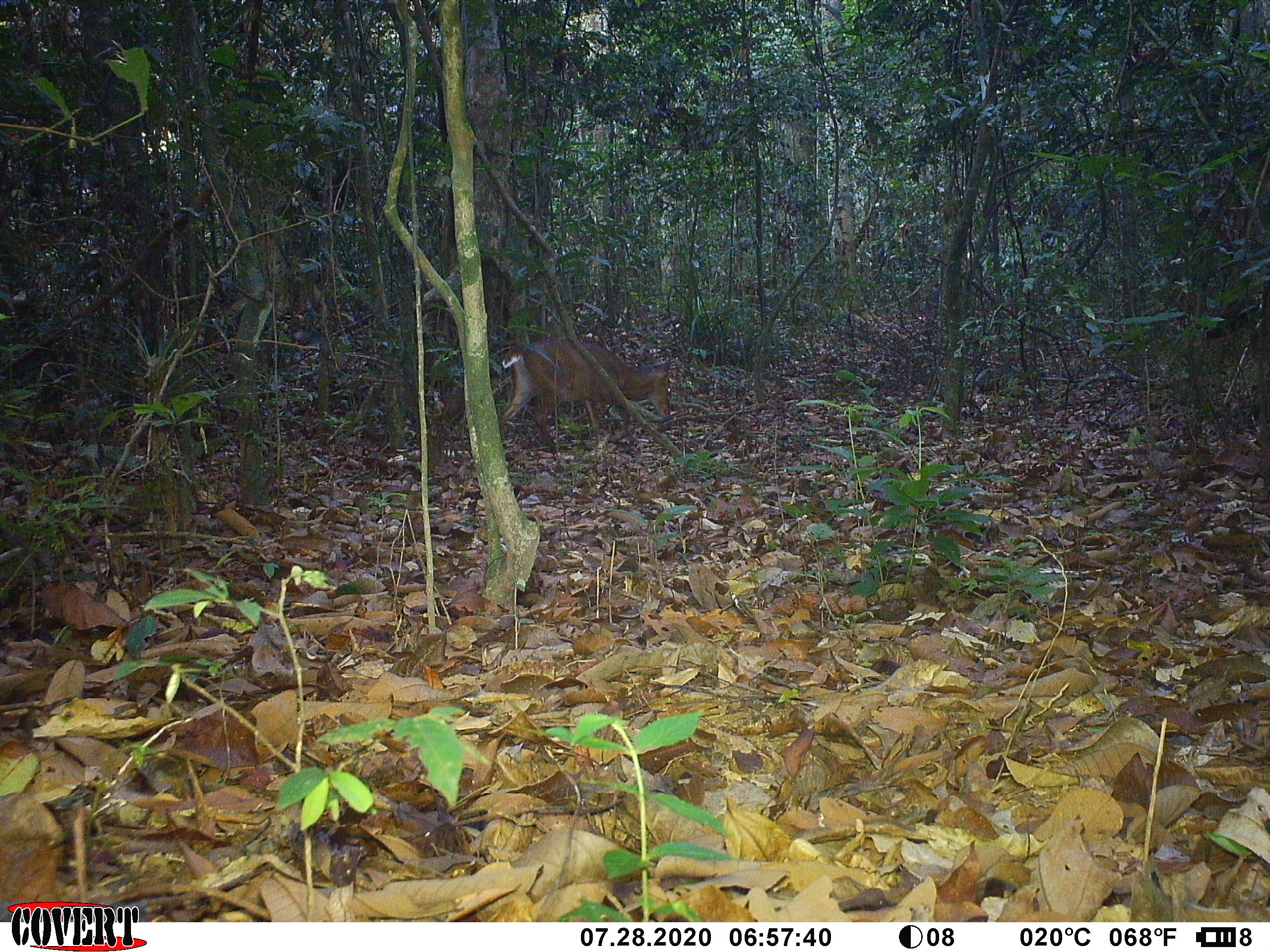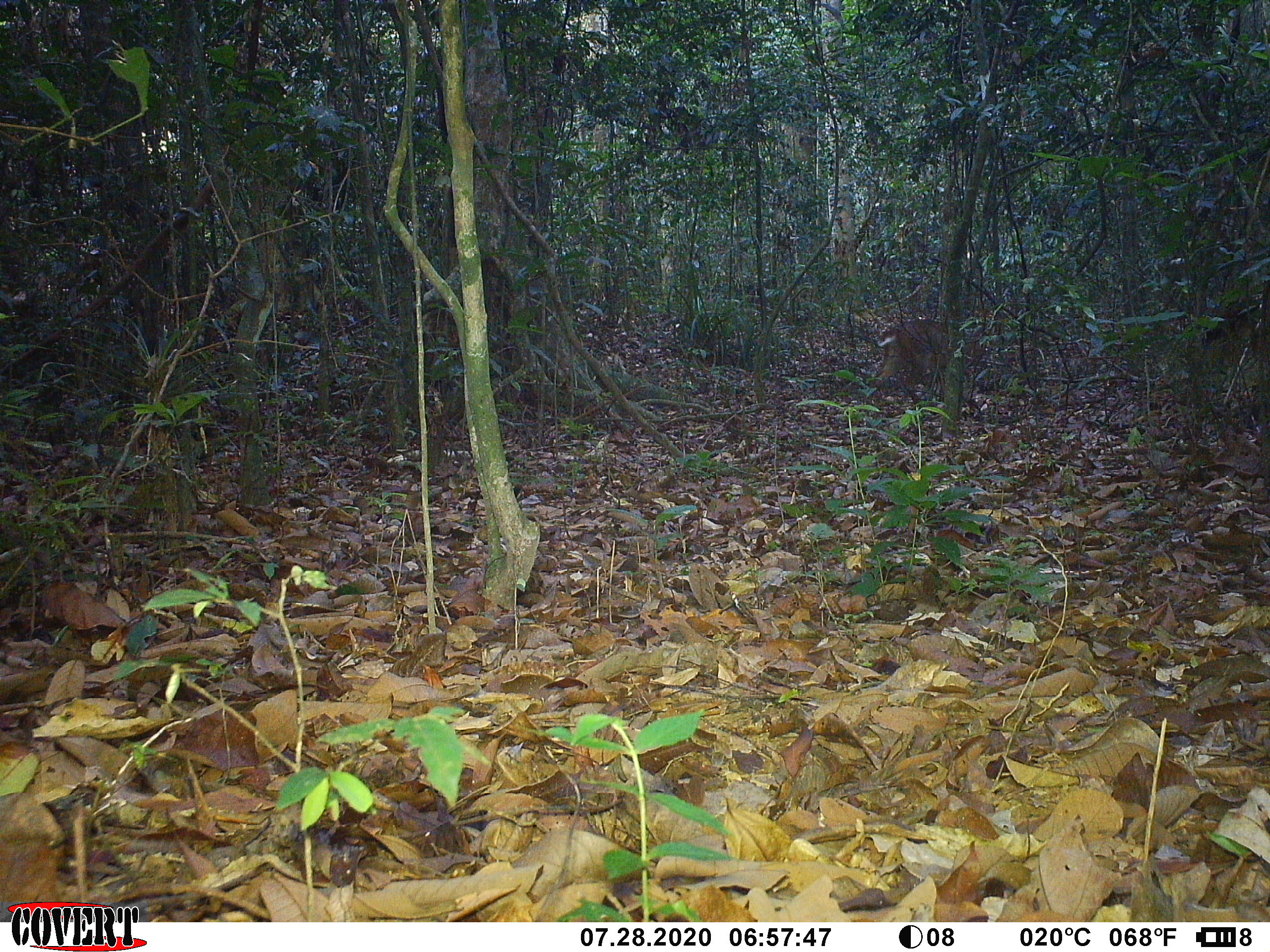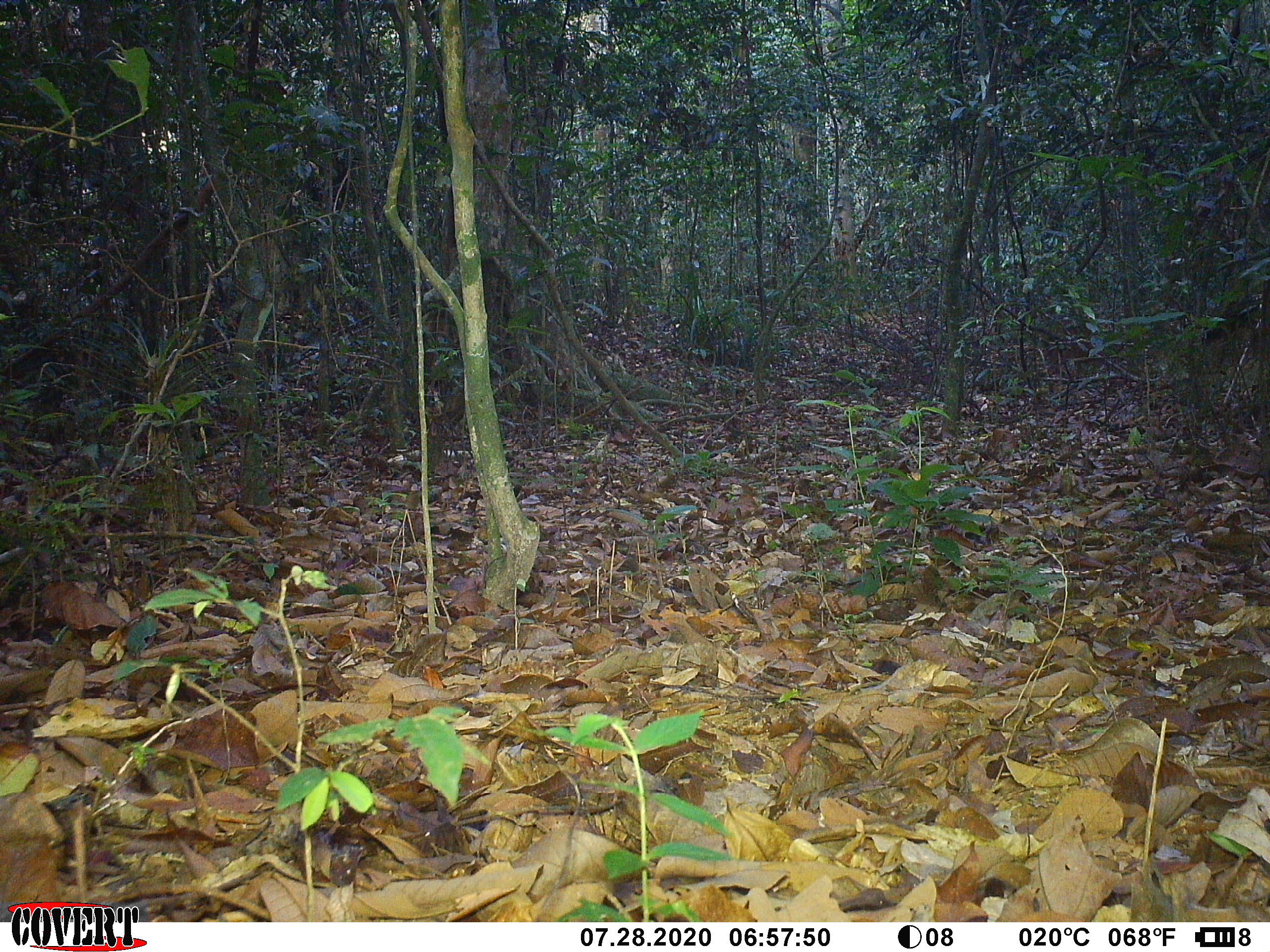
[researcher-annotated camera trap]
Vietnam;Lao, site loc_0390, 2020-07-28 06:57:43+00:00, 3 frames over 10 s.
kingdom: Animalia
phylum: Chordata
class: Mammalia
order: Artiodactyla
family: Cervidae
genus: Muntiacus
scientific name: Muntiacus vuquangensis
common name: large-antlered muntjac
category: large antlered muntjac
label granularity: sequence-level